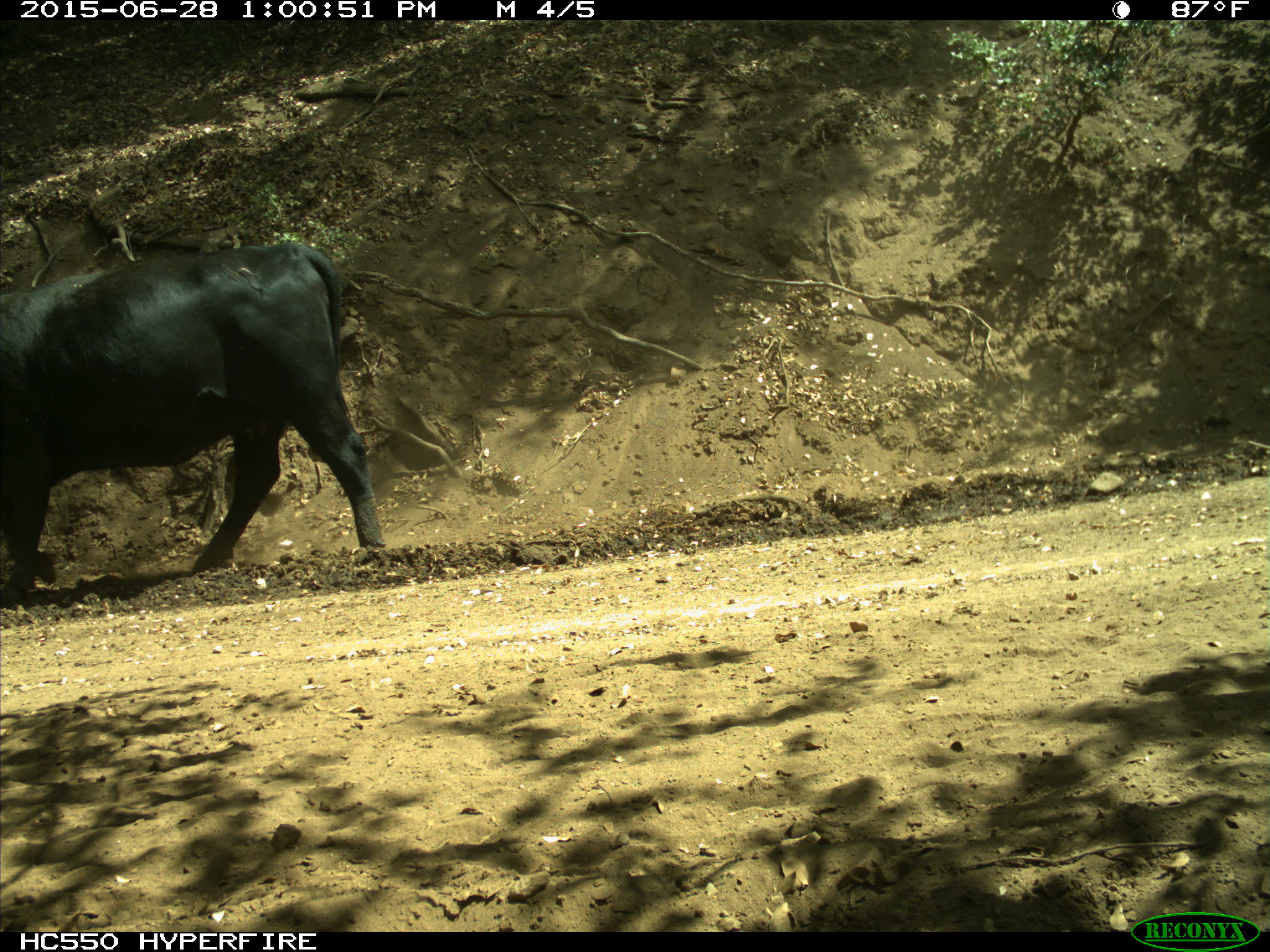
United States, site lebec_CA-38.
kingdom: Animalia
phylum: Chordata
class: Mammalia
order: Artiodactyla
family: Bovidae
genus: Bos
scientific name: Bos taurus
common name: domestic cow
Bos taurus (domestic cow).